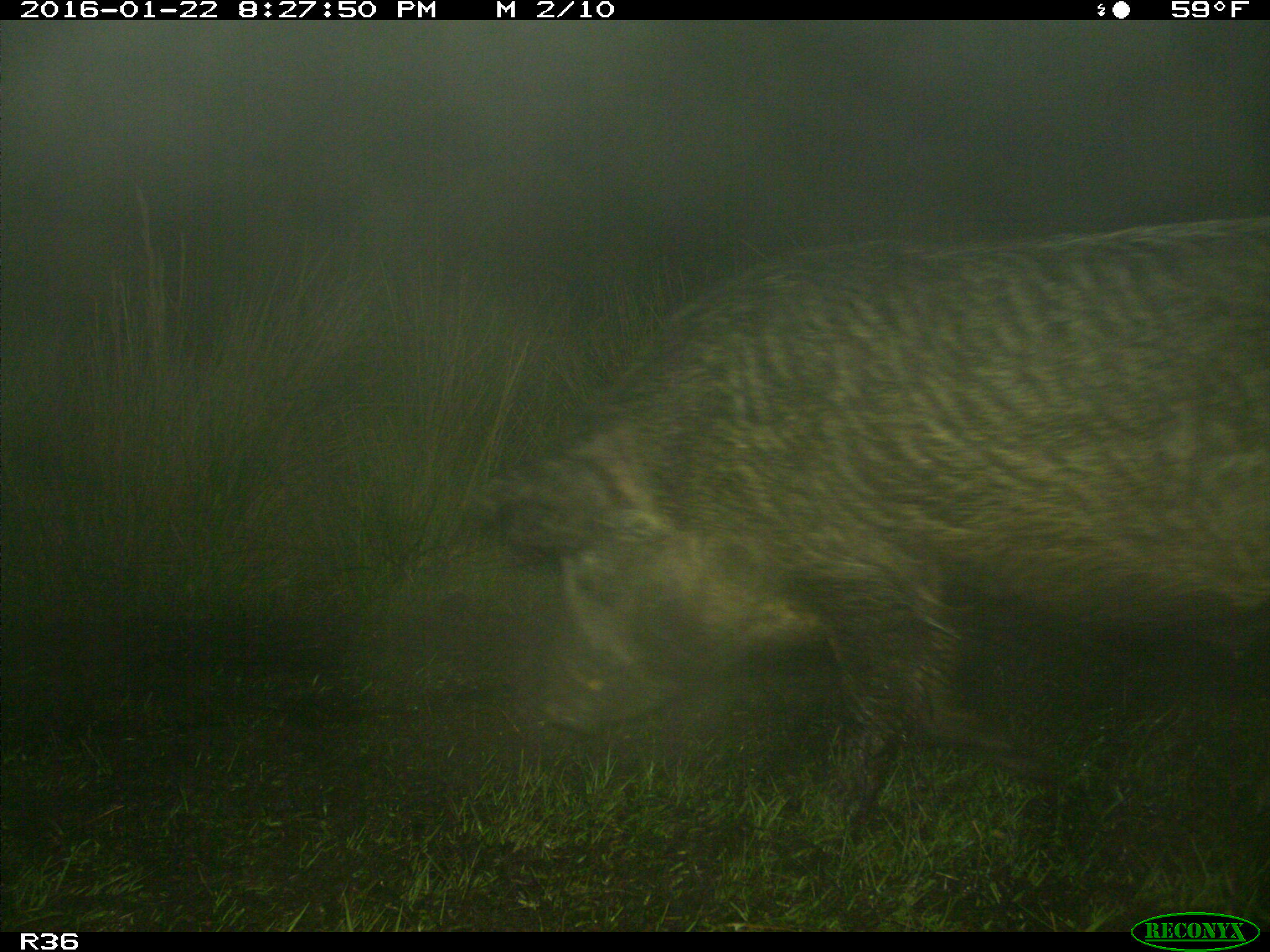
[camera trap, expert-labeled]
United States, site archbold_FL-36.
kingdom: Animalia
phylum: Chordata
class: Mammalia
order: Artiodactyla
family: Suidae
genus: Sus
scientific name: Sus scrofa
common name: wild boar